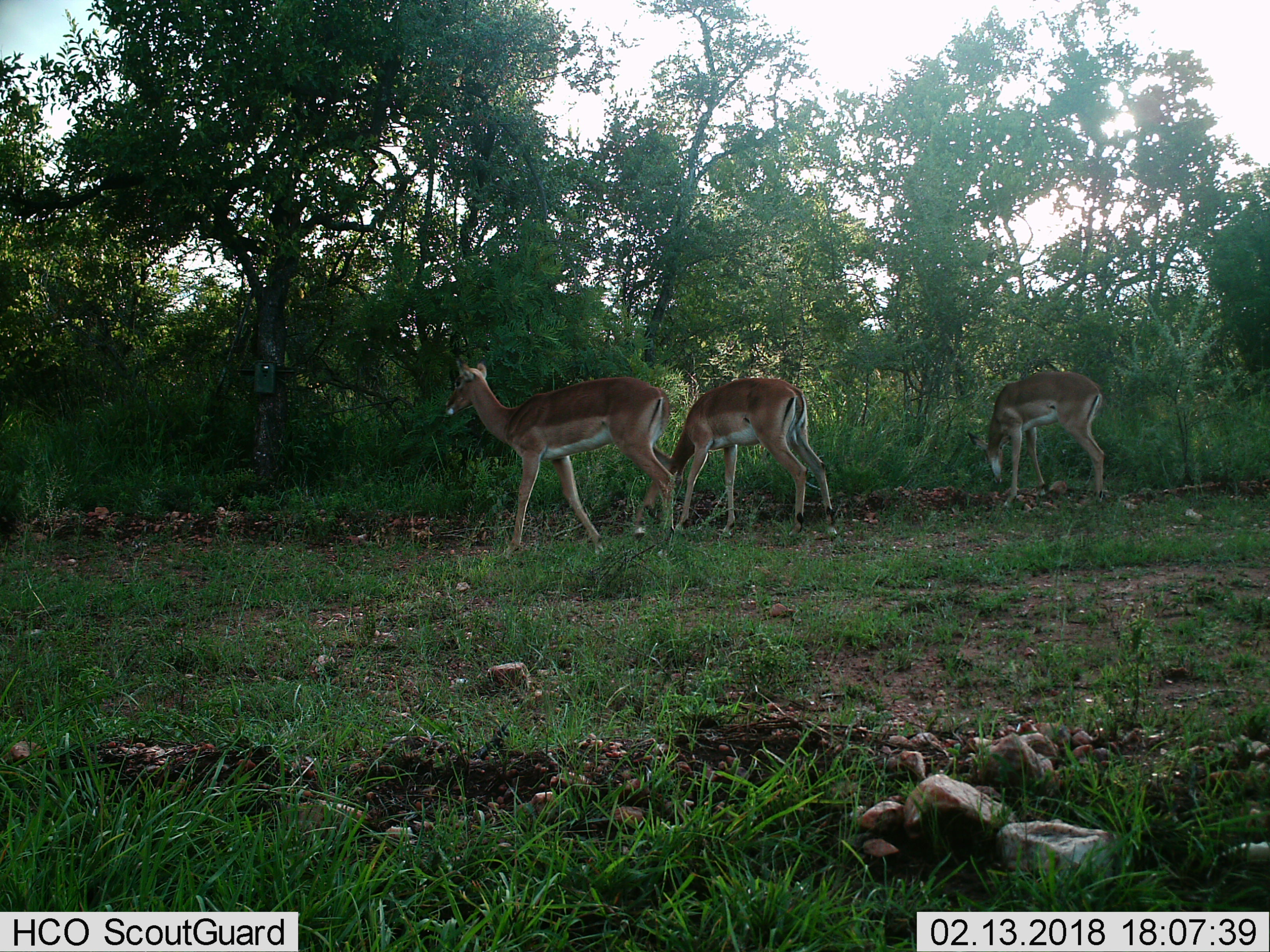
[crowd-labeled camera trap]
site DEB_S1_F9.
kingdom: Animalia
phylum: Chordata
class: Mammalia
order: Artiodactyla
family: Bovidae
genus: Aepyceros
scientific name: Aepyceros melampus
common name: impala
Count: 3.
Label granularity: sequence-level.